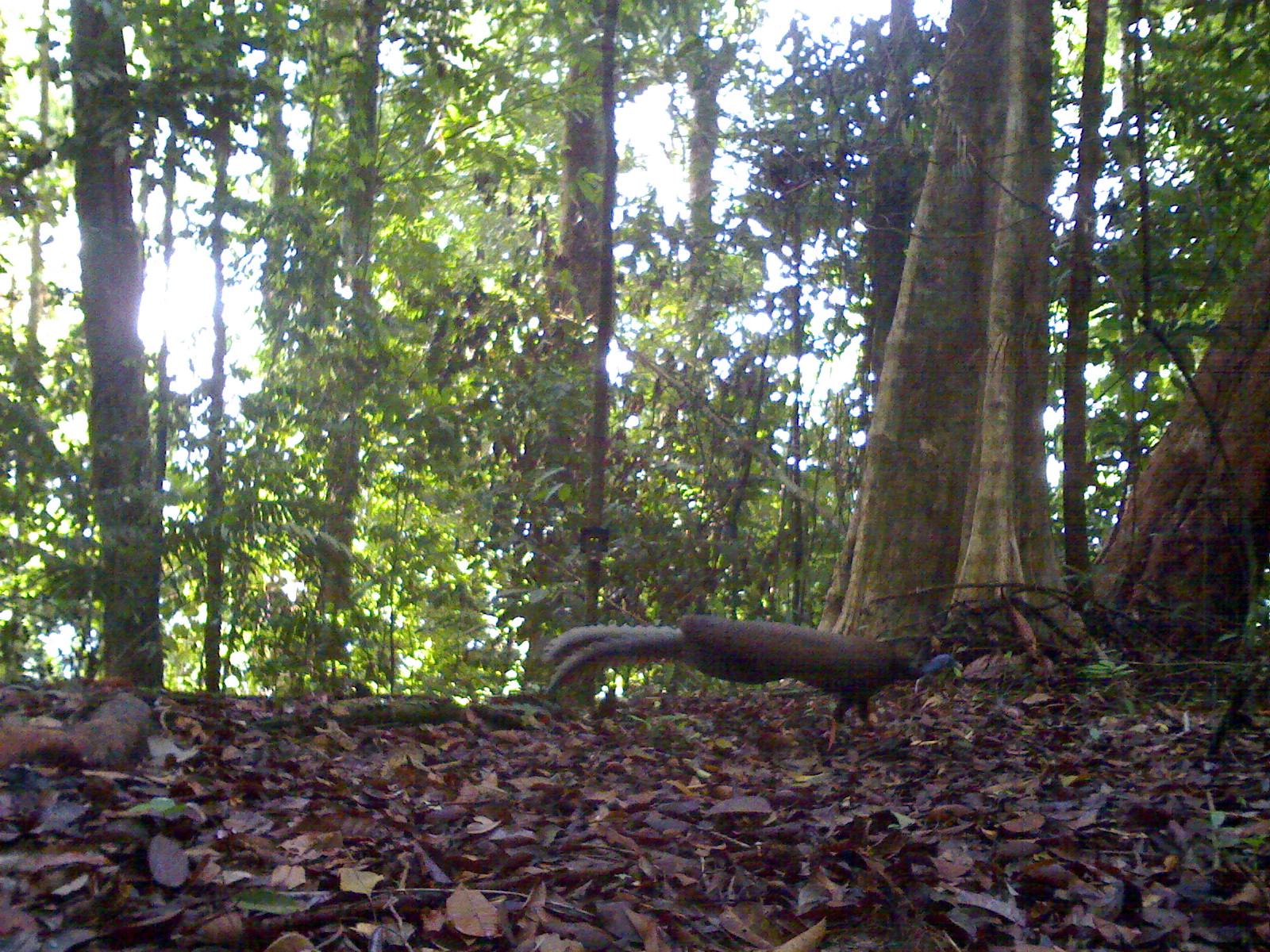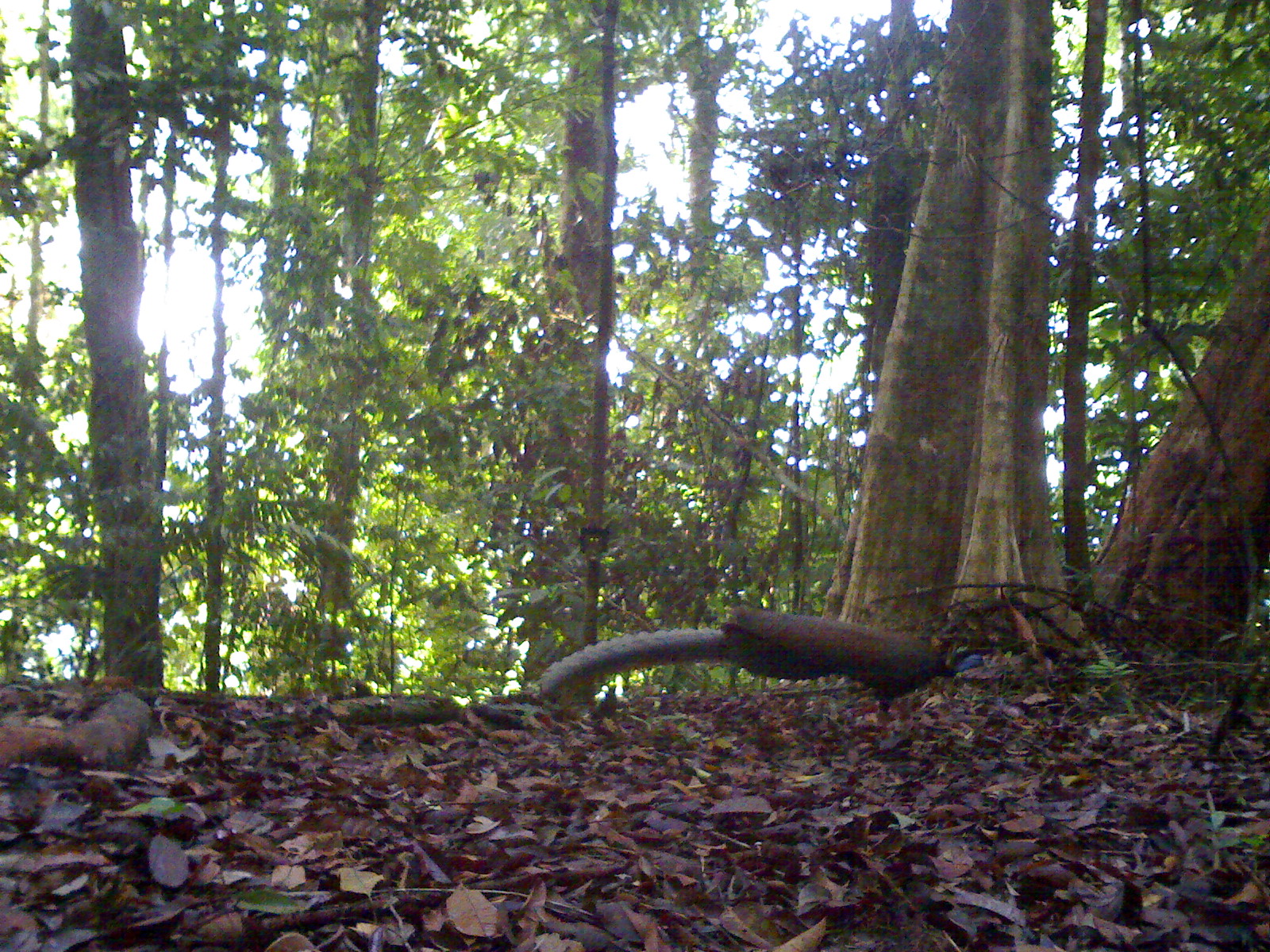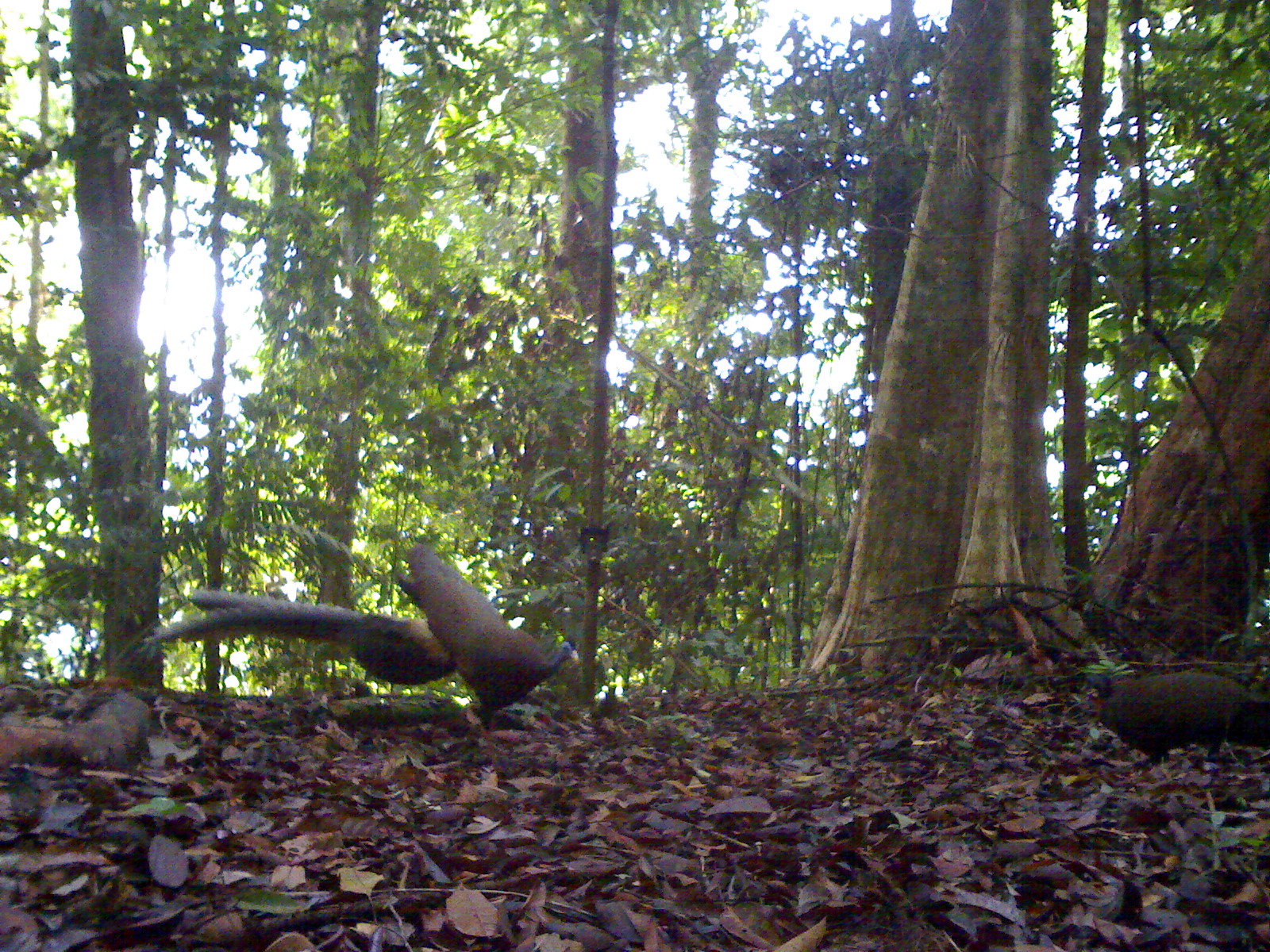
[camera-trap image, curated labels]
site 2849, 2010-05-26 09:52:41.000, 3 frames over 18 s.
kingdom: Animalia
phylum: Chordata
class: Aves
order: Galliformes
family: Phasianidae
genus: Argusianus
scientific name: Argusianus argus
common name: great argus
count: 1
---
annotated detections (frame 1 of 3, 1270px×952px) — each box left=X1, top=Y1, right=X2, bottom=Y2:
argusianus argus: left=541, top=613, right=964, bottom=753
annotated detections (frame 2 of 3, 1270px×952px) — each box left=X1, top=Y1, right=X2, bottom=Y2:
argusianus argus: left=534, top=605, right=992, bottom=716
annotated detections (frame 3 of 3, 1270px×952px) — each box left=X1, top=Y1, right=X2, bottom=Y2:
argusianus argus: left=144, top=585, right=525, bottom=707; left=392, top=538, right=583, bottom=762; left=1078, top=670, right=1249, bottom=773